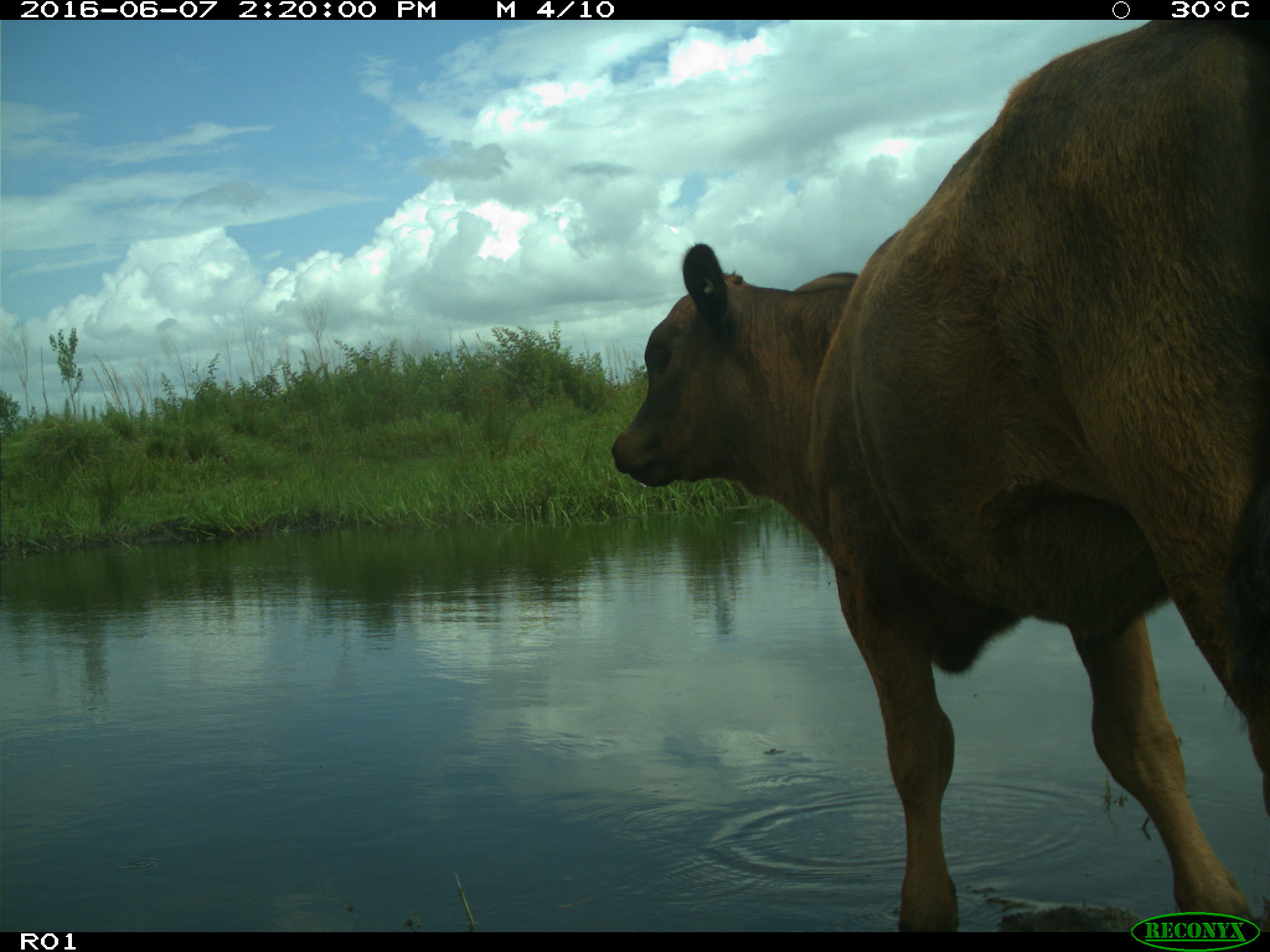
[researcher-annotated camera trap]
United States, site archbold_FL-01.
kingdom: Animalia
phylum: Chordata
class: Mammalia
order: Artiodactyla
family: Bovidae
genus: Bos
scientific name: Bos taurus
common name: domestic cow